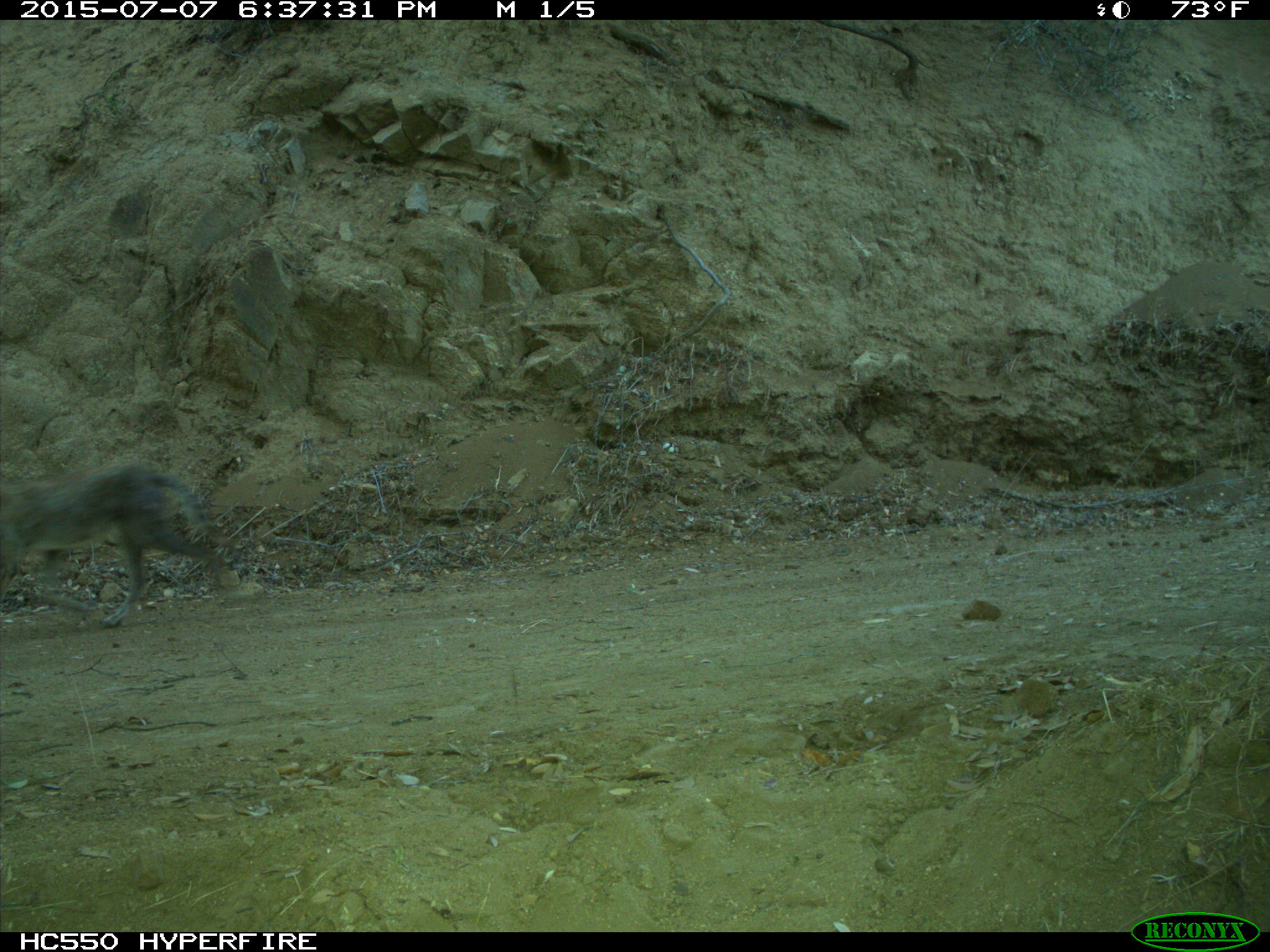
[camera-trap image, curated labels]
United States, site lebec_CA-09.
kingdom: Animalia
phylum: Chordata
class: Mammalia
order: Carnivora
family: Canidae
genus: Canis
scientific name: Canis latrans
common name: coyote